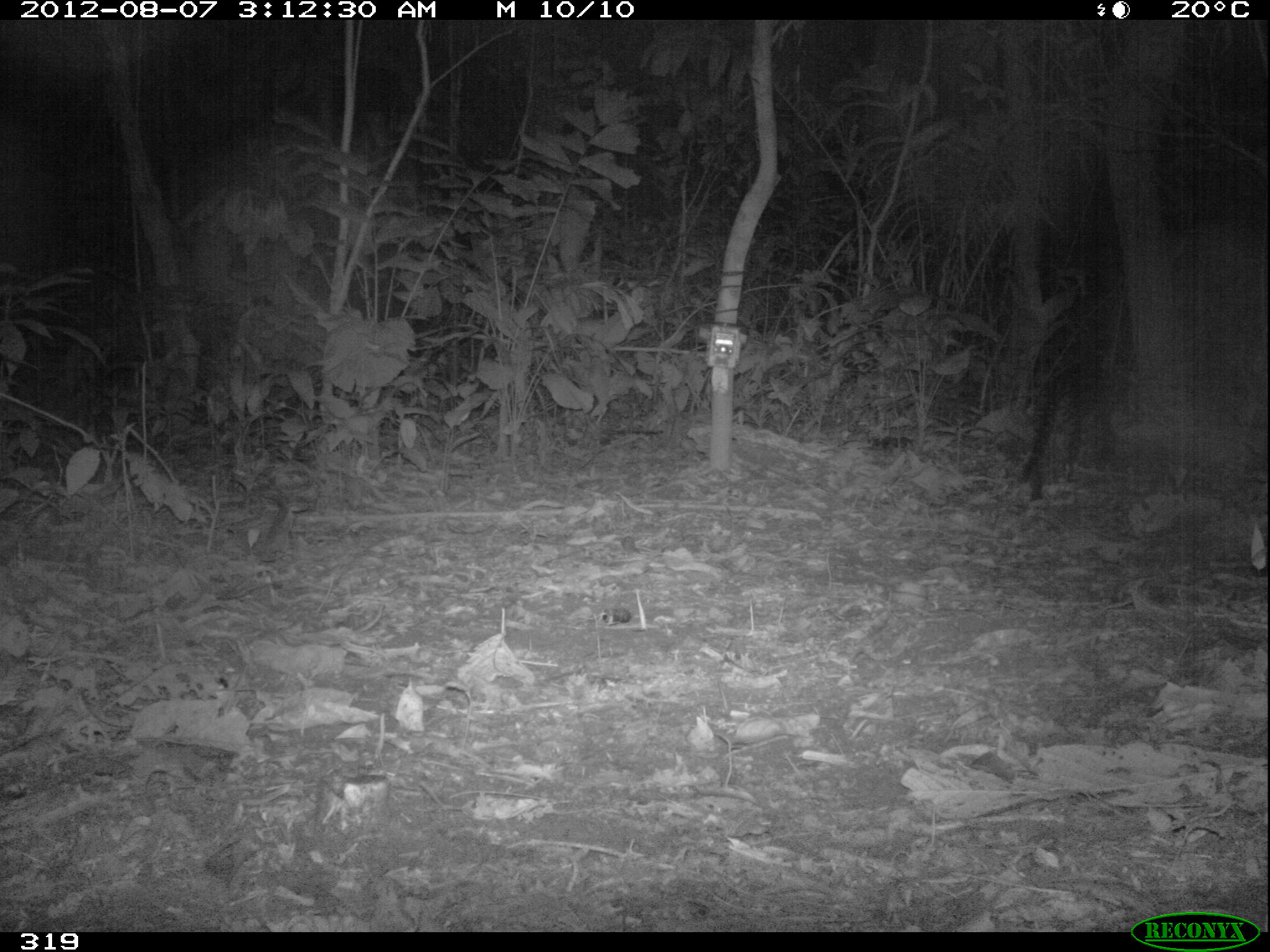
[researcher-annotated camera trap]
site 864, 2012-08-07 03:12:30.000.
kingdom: Animalia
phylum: Chordata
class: Mammalia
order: Carnivora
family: Felidae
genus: Leopardus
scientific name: Leopardus pardalis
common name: ocelot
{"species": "Leopardus pardalis (ocelot)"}